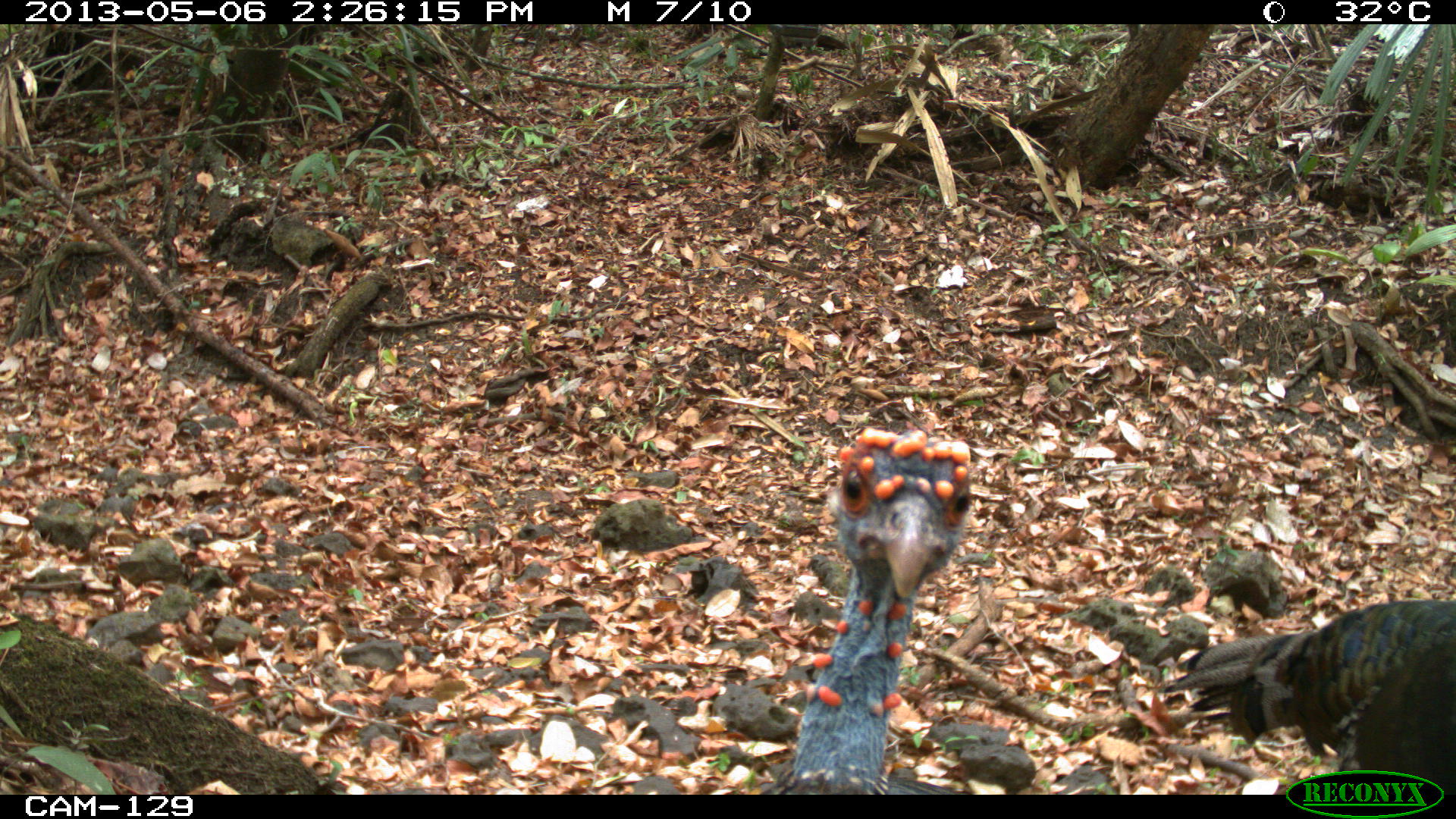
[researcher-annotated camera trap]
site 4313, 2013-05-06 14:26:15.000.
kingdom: Animalia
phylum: Chordata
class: Aves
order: Galliformes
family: Phasianidae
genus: Meleagris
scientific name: Meleagris ocellata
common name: ocellated turkey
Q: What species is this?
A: Meleagris ocellata (ocellated turkey).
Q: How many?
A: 4.